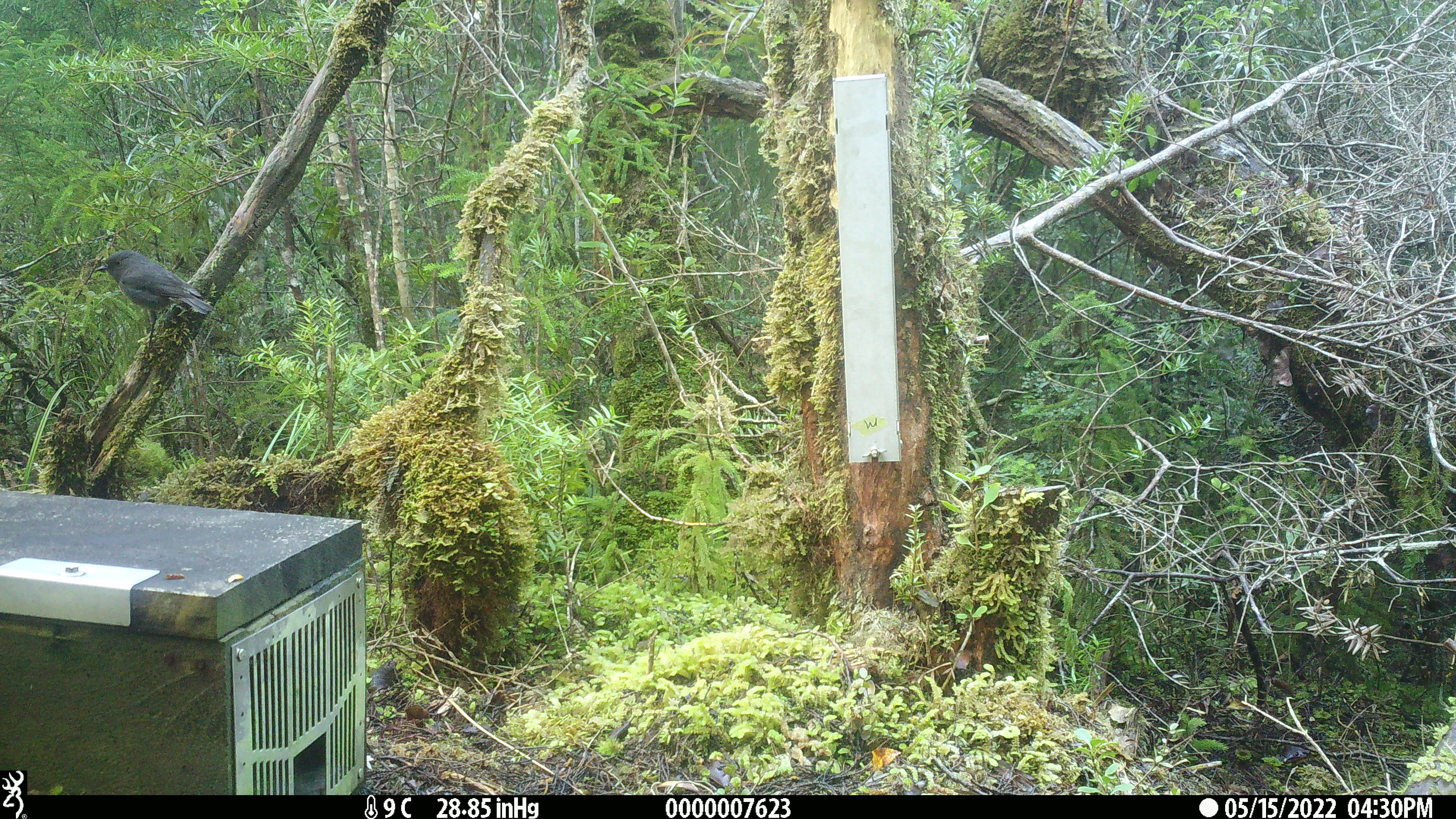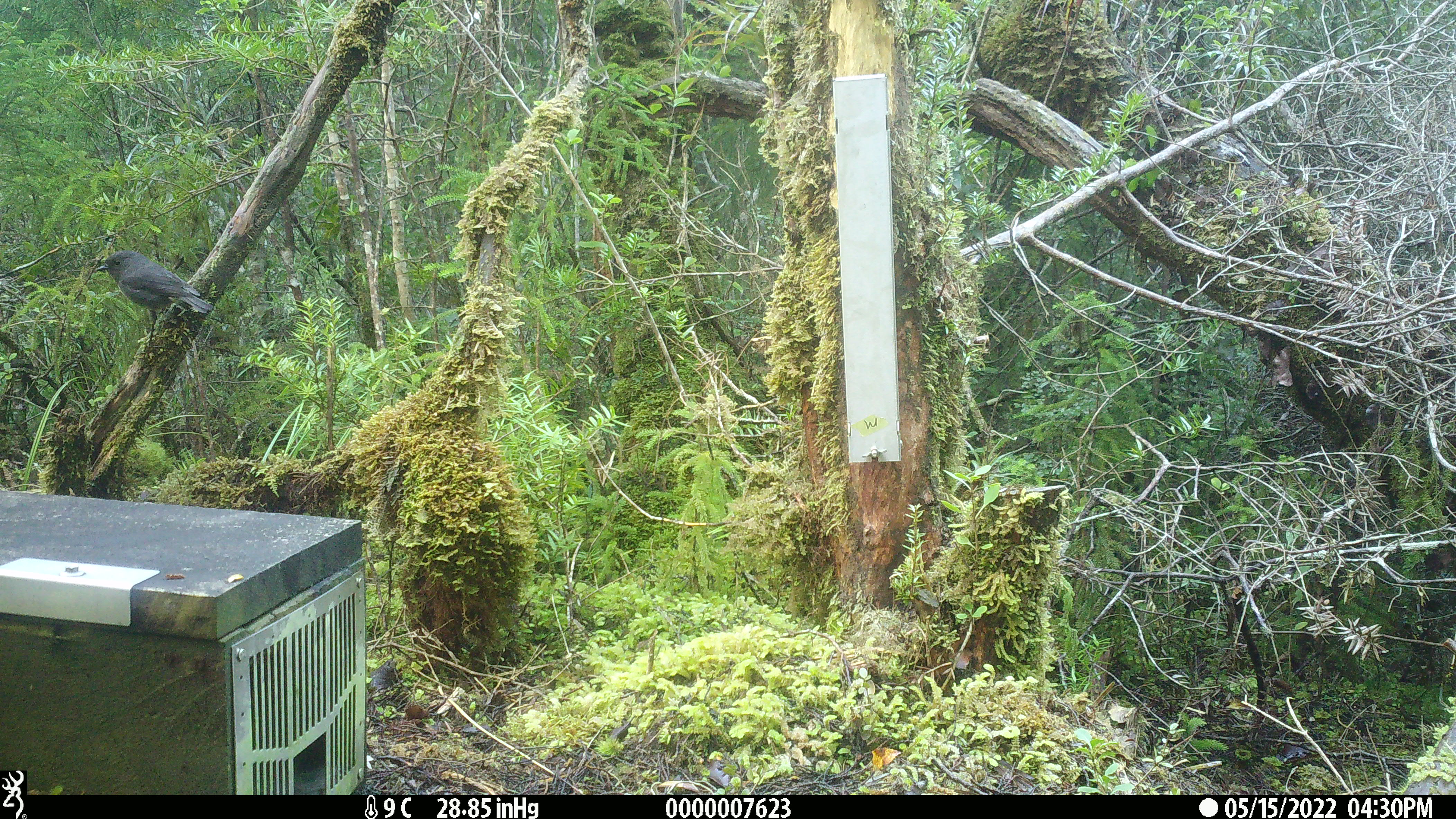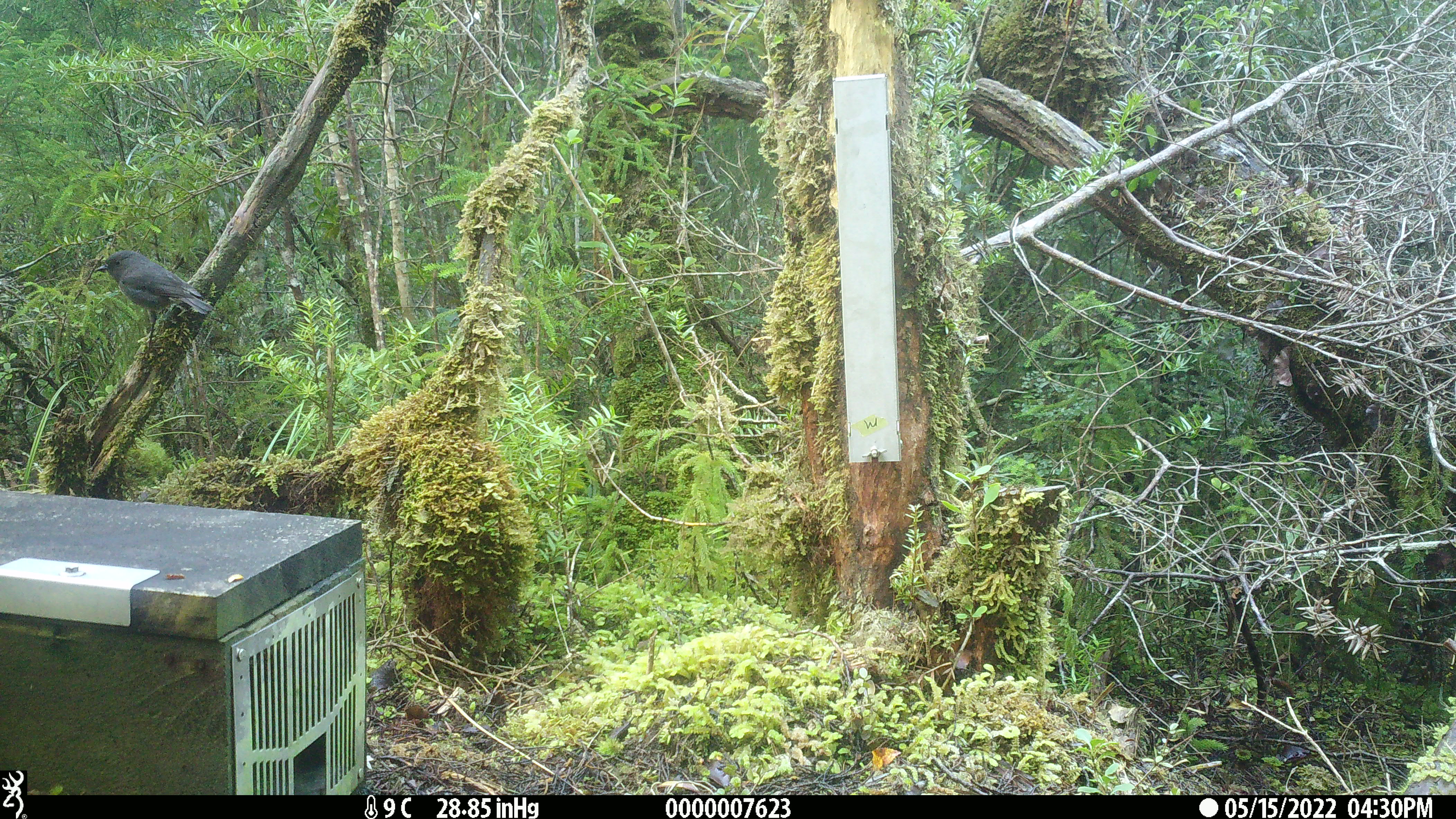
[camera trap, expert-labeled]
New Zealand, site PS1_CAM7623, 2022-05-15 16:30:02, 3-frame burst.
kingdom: Animalia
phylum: Chordata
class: Aves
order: Passeriformes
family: Petroicidae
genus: Petroica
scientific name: Petroica australis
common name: new zealand robin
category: robin